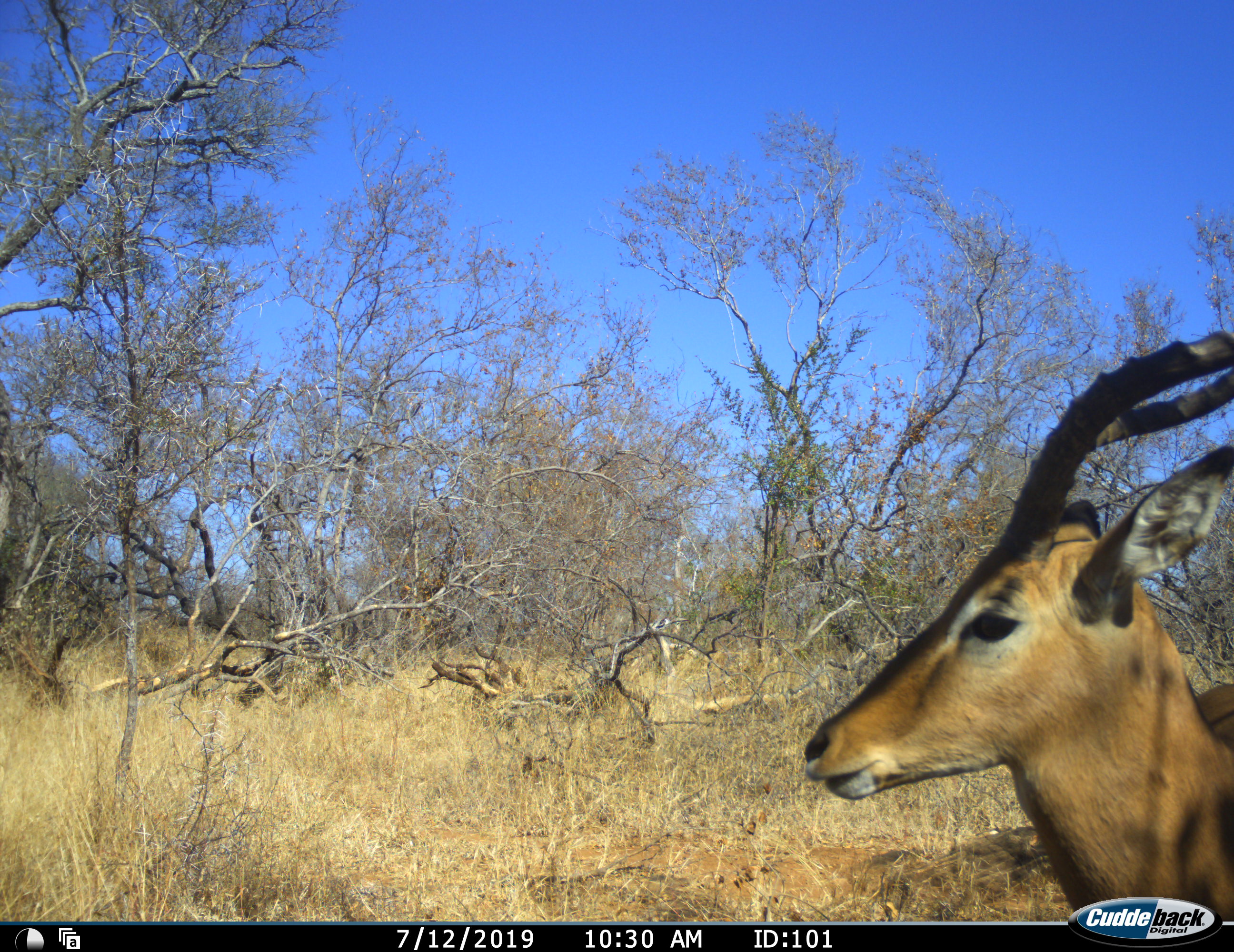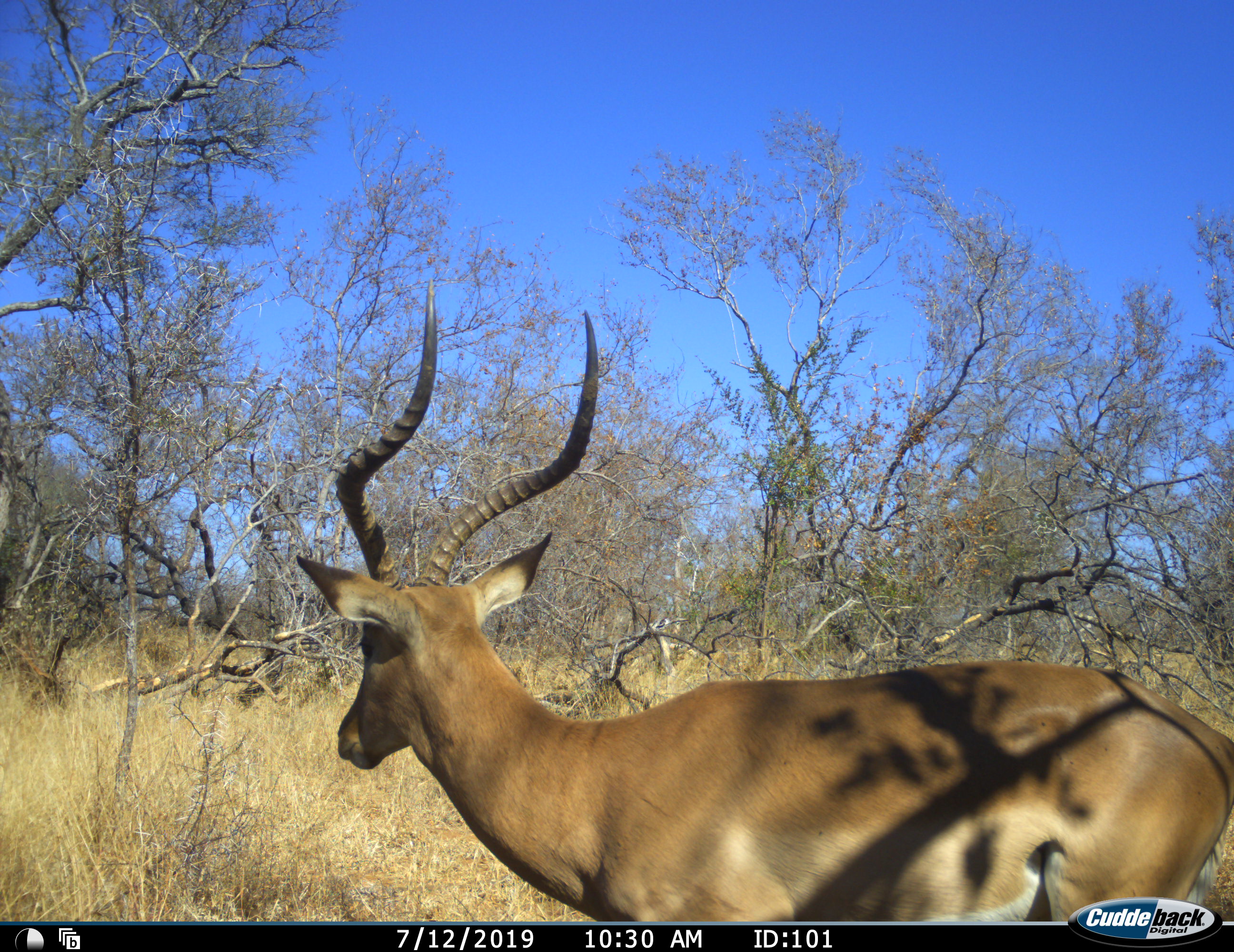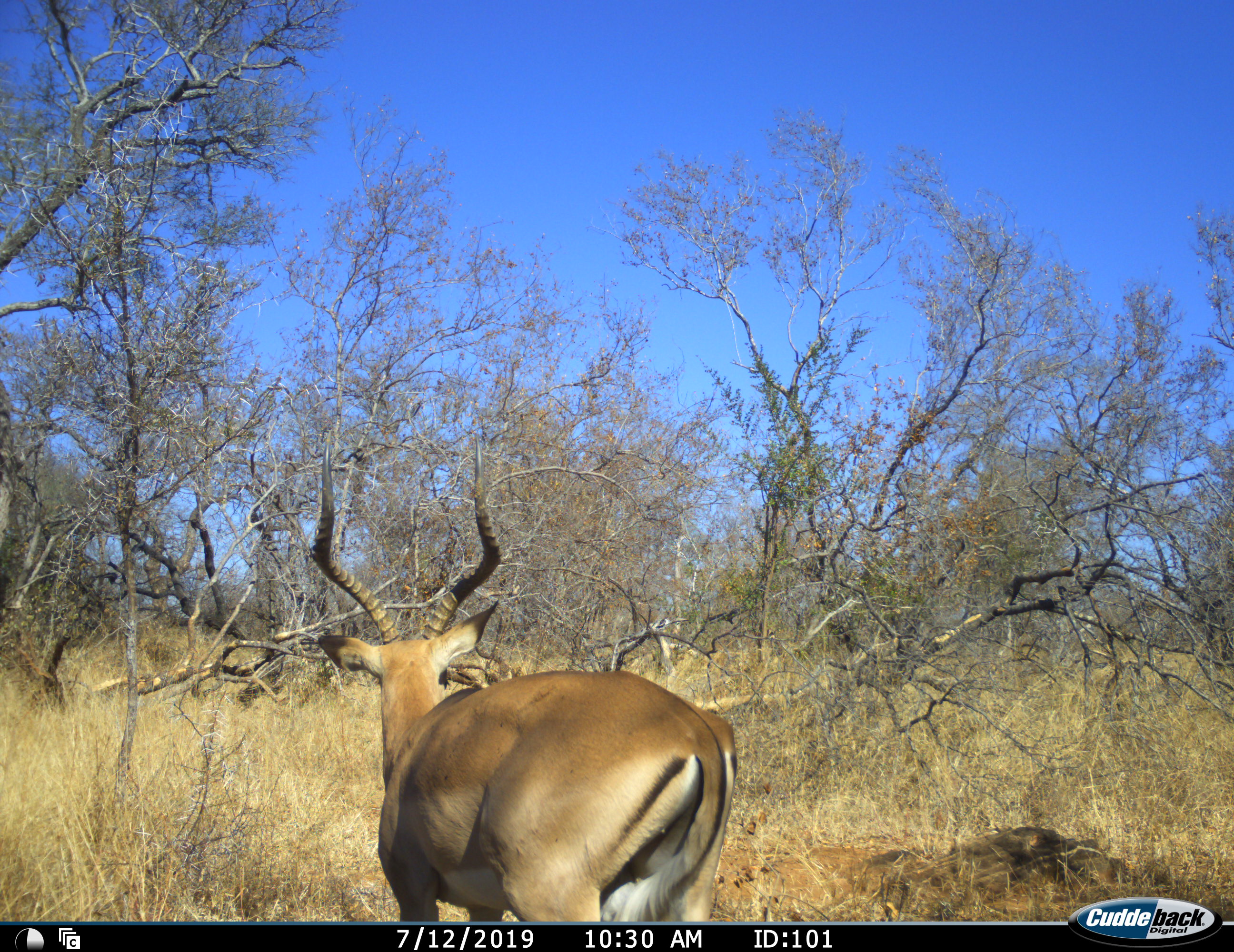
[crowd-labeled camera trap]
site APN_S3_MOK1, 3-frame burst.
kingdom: Animalia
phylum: Chordata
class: Mammalia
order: Artiodactyla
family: Bovidae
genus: Aepyceros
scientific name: Aepyceros melampus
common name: impala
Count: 1.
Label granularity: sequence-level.